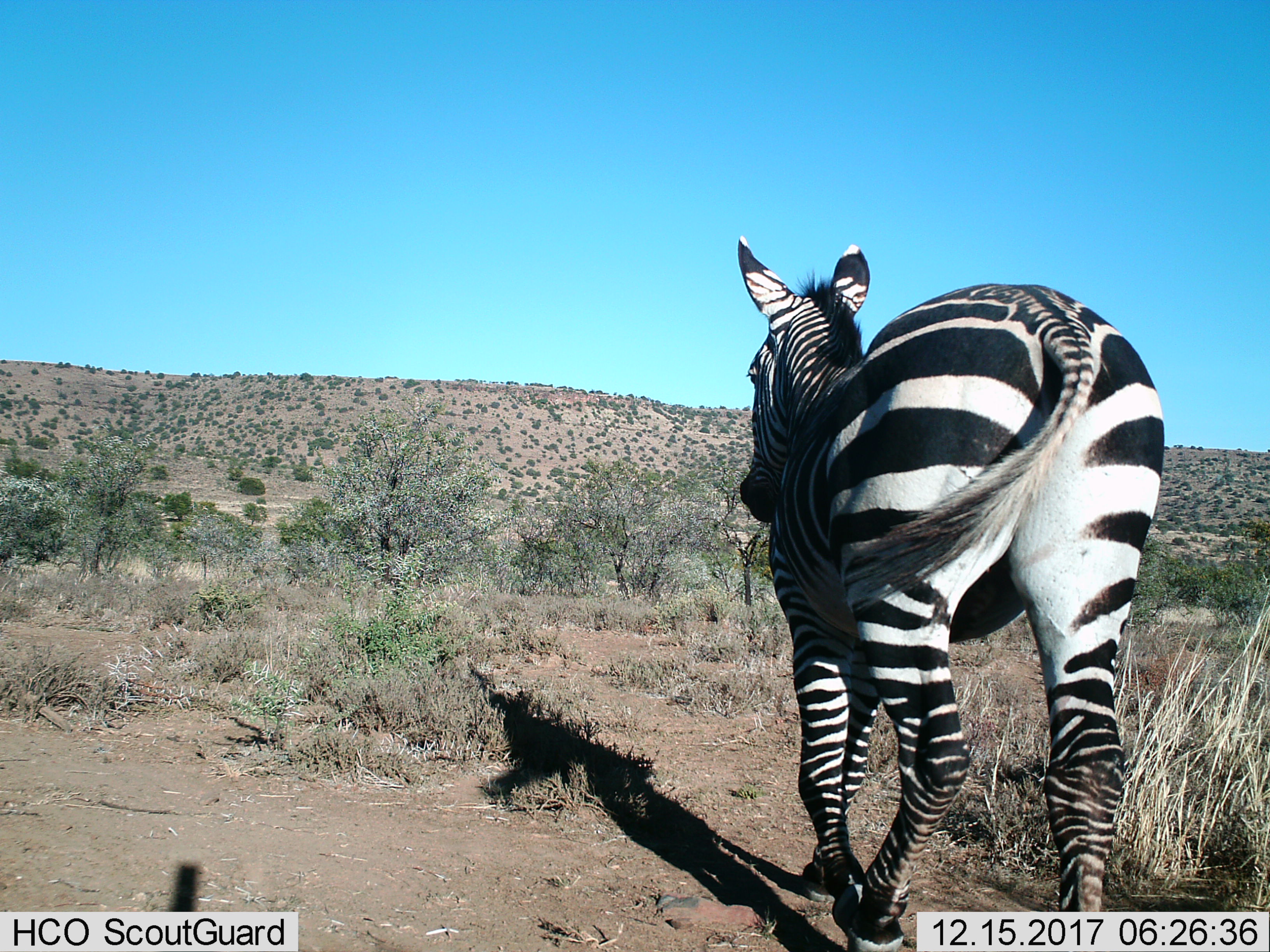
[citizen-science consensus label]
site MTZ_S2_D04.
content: unidentified animal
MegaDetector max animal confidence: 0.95